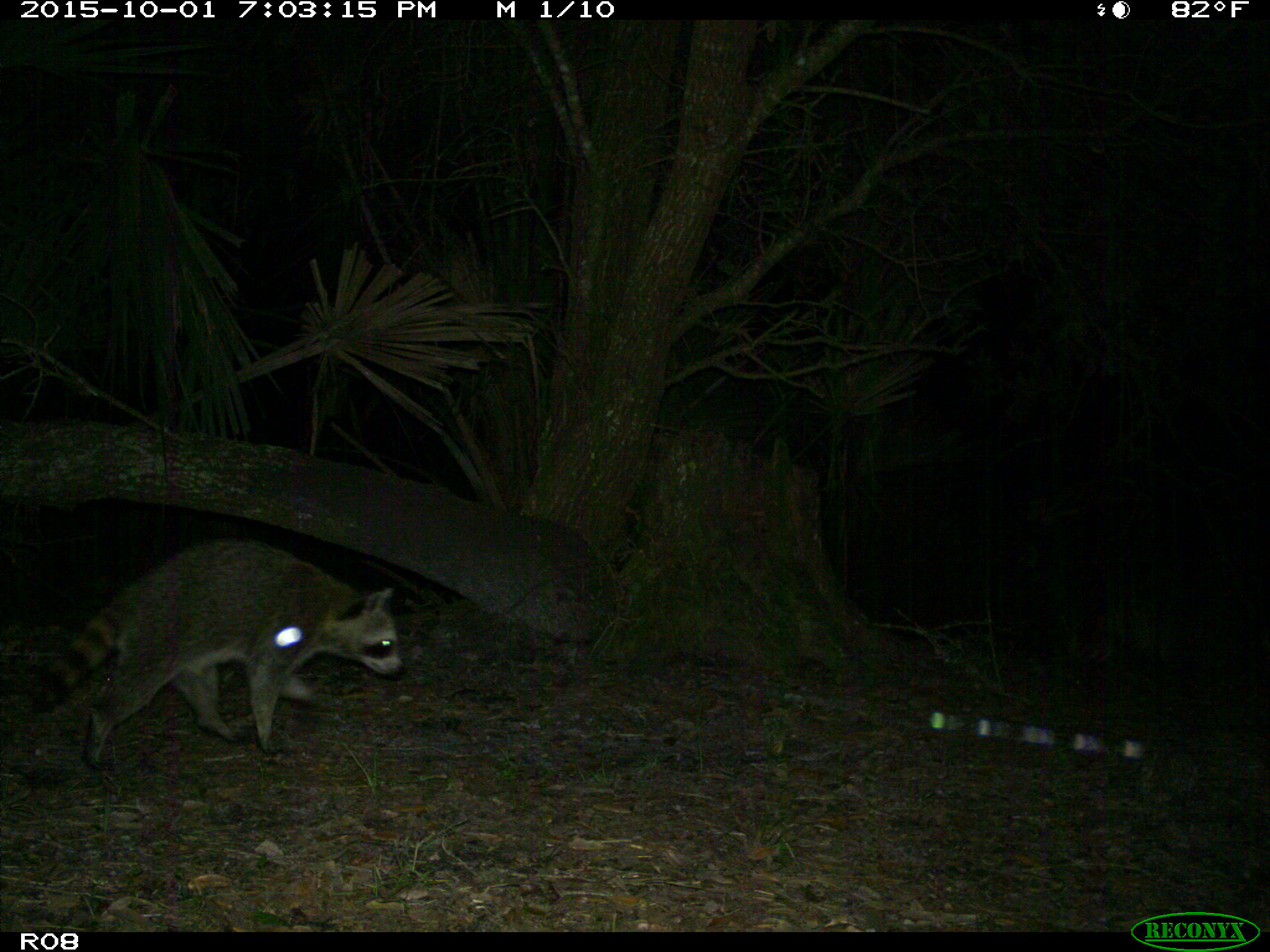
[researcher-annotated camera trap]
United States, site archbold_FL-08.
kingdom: Animalia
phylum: Chordata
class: Mammalia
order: Carnivora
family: Procyonidae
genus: Procyon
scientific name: Procyon lotor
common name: common raccoon